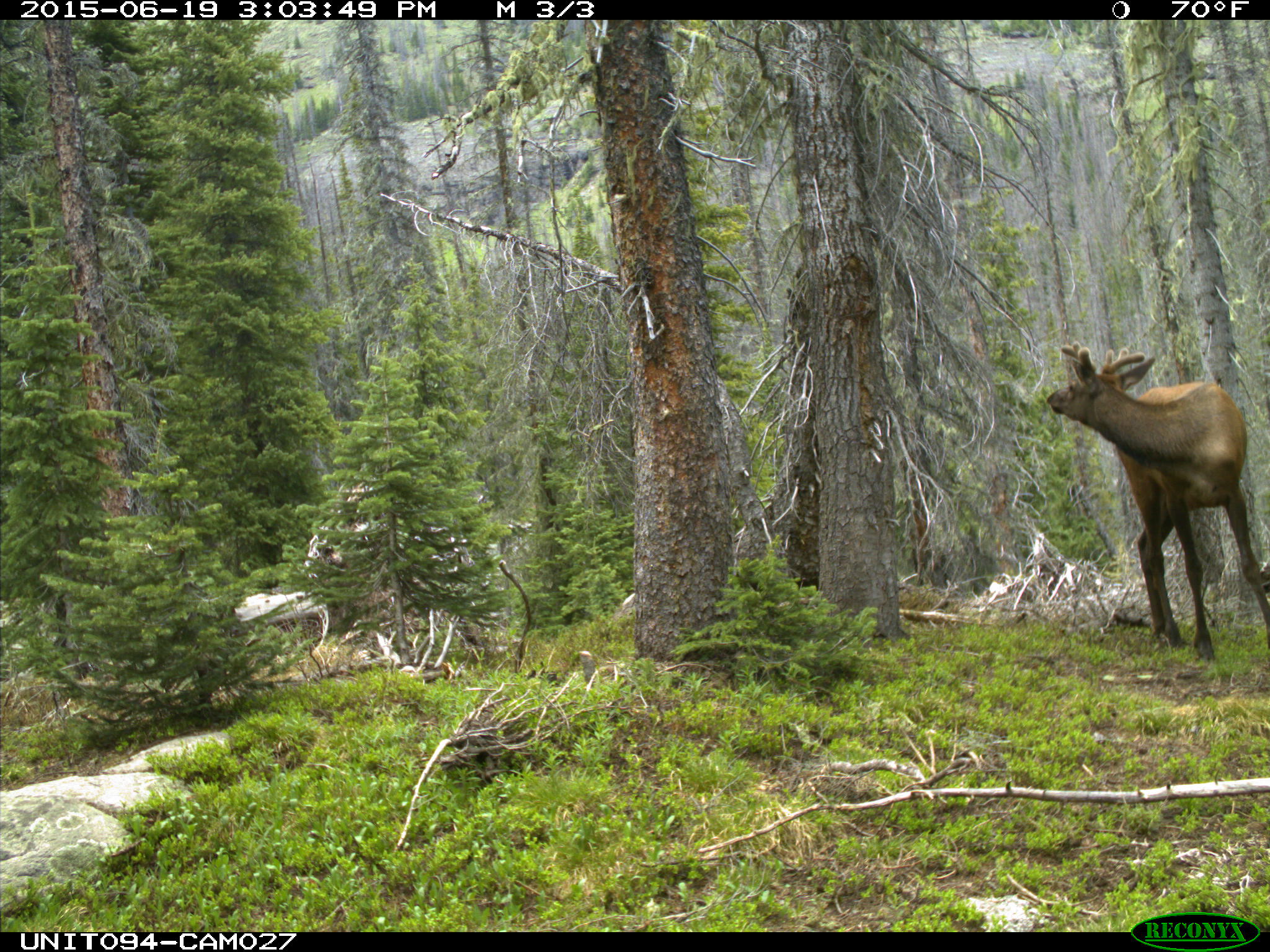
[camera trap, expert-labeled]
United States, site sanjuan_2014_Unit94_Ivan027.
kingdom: Animalia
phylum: Chordata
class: Mammalia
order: Artiodactyla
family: Cervidae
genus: Cervus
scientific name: Cervus elaphus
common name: red deer